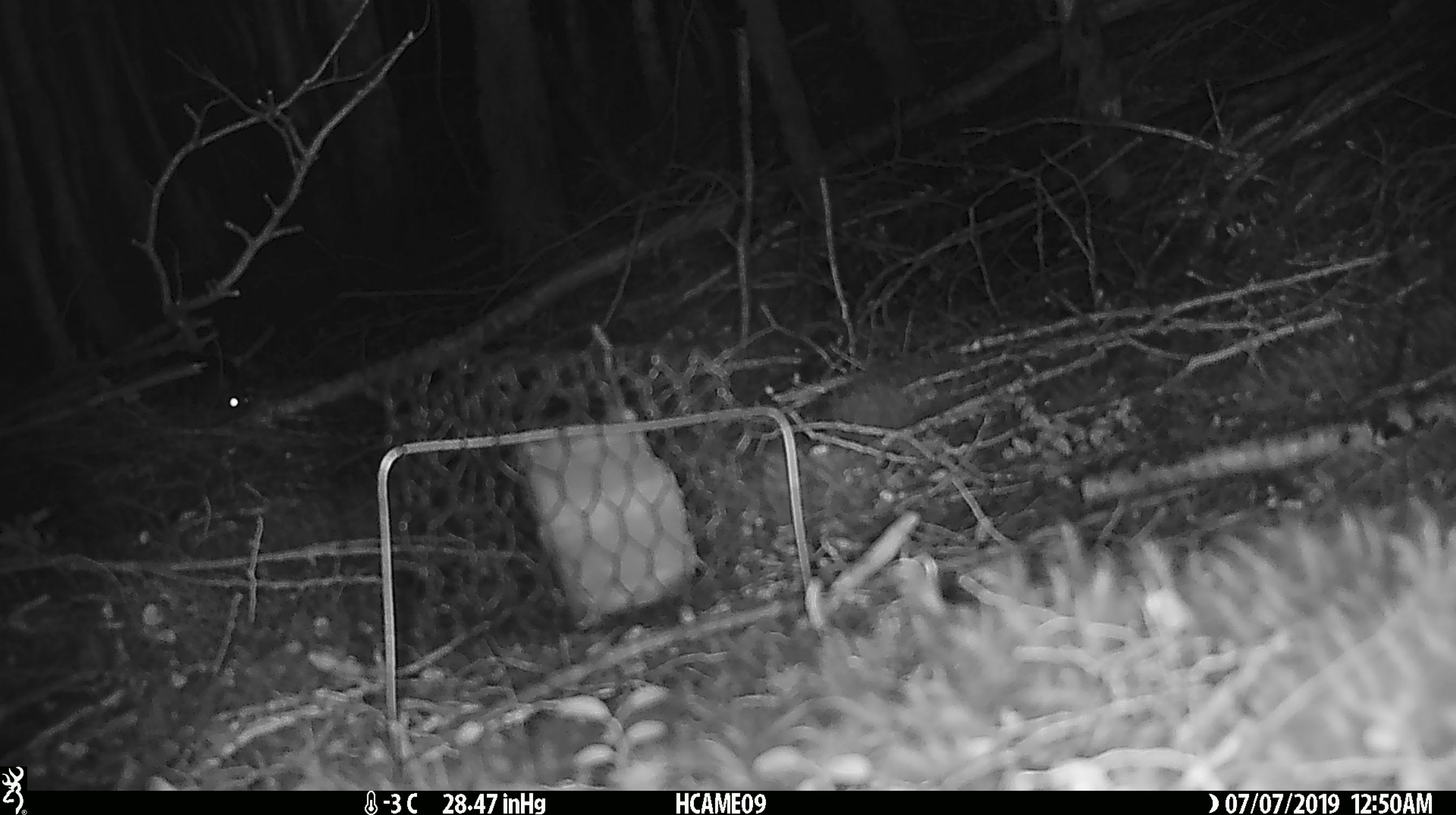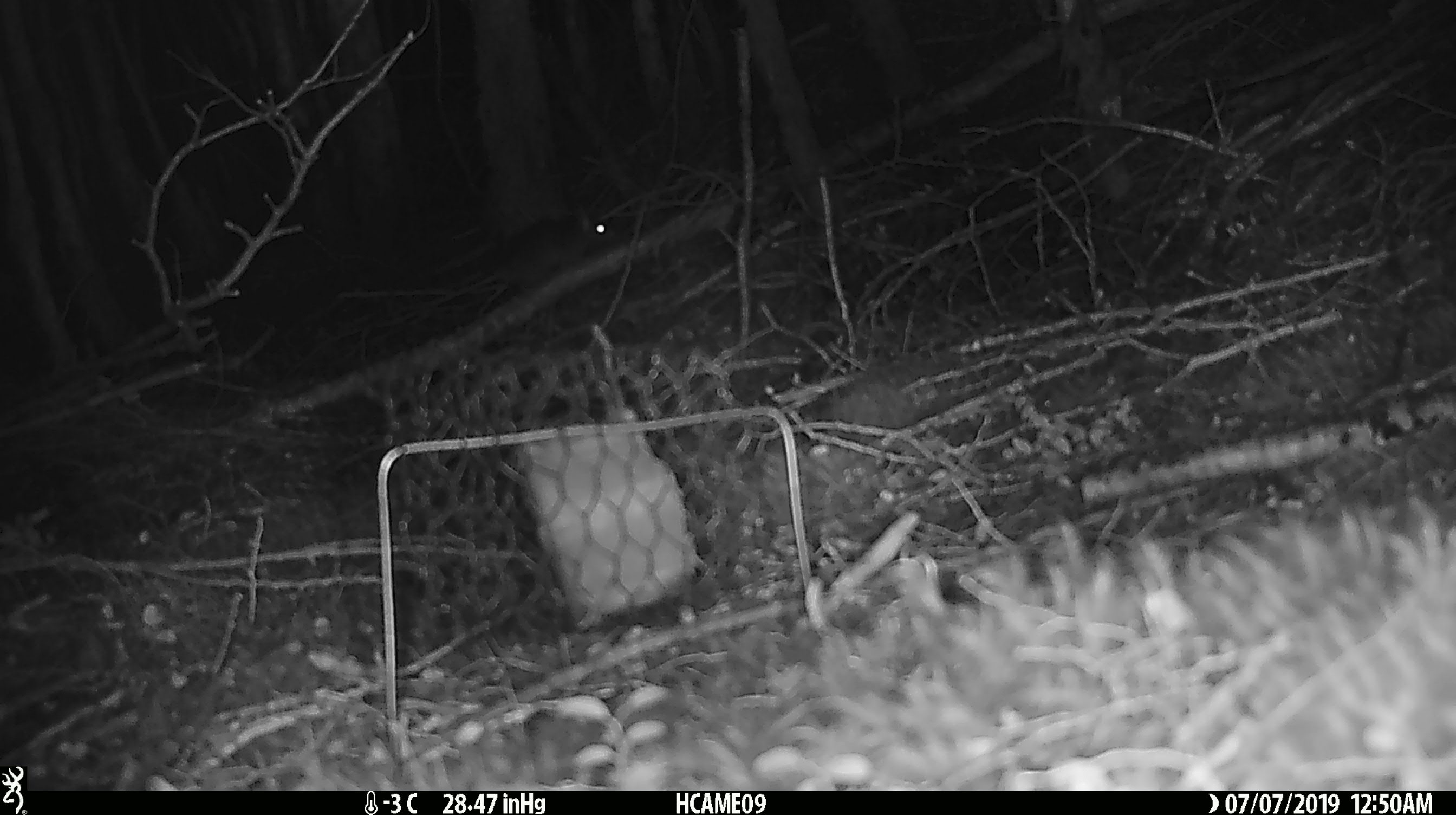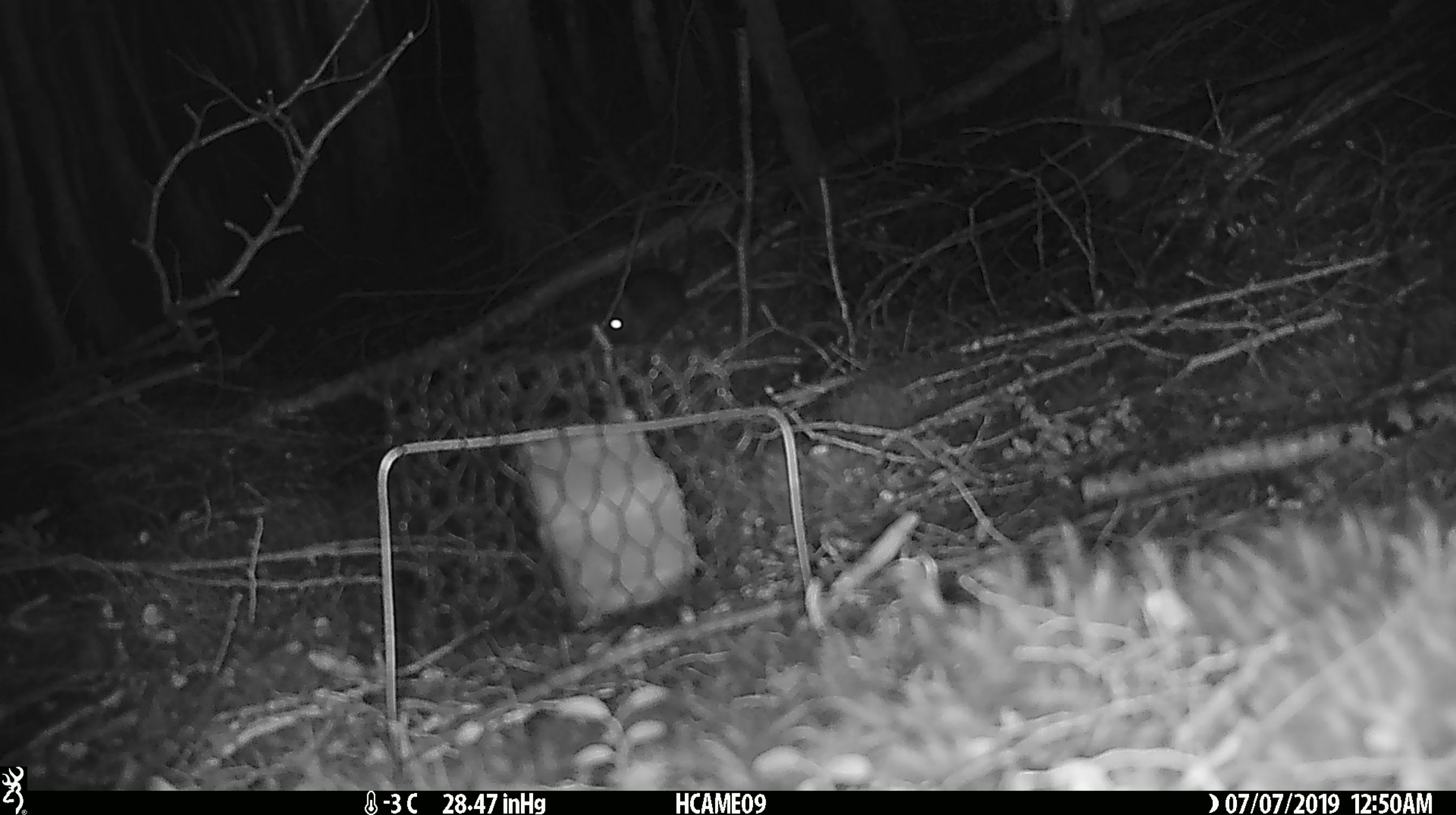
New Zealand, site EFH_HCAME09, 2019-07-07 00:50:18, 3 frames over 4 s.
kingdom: Animalia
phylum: Chordata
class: Mammalia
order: Rodentia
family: Muridae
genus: Rattus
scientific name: Rattus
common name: rat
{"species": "rat (Rattus)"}